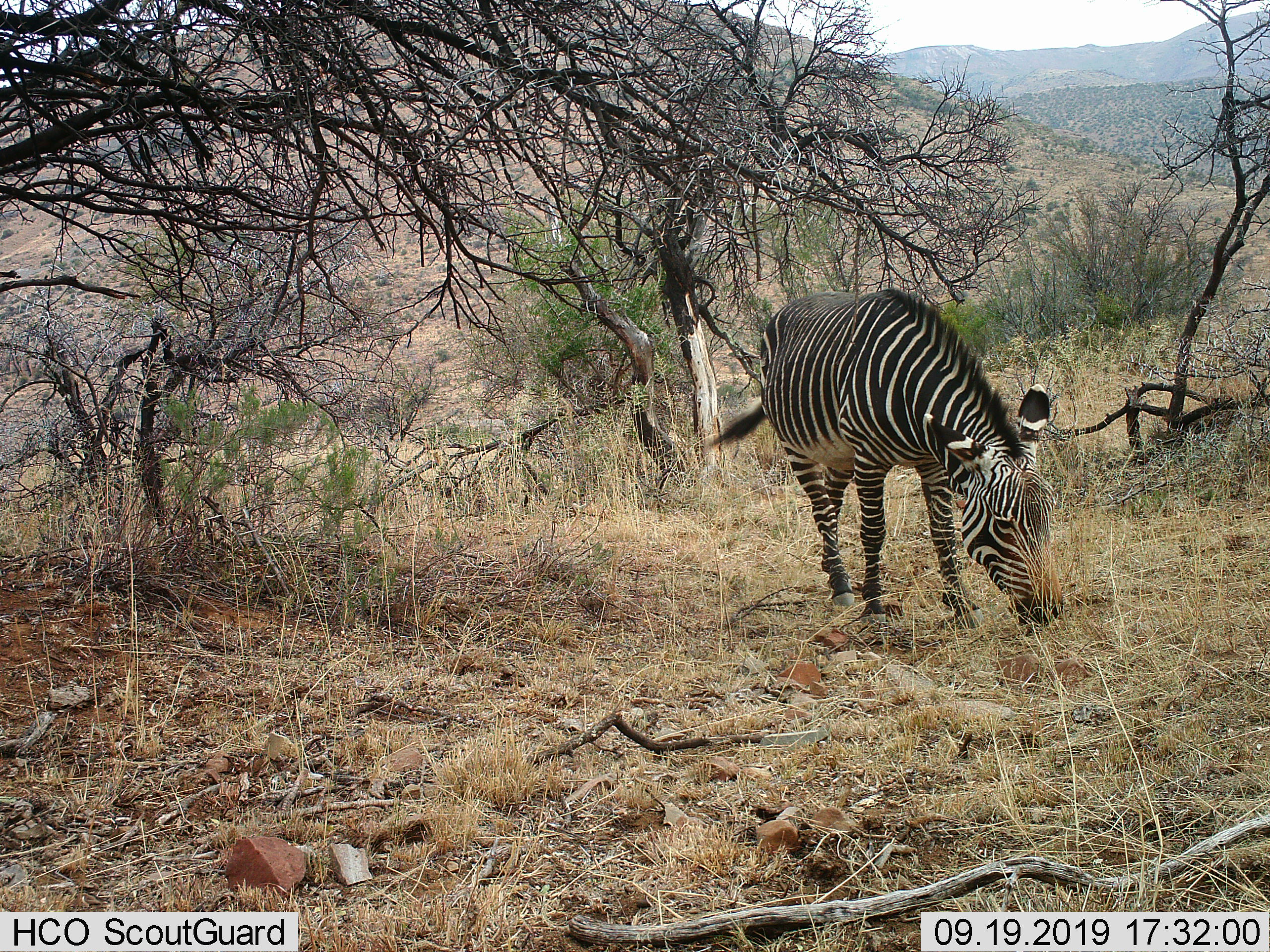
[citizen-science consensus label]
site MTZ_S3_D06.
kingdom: Animalia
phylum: Chordata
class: Mammalia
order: Perissodactyla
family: Equidae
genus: Equus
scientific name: Equus zebra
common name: mountain zebra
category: zebramountain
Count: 1.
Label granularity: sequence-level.